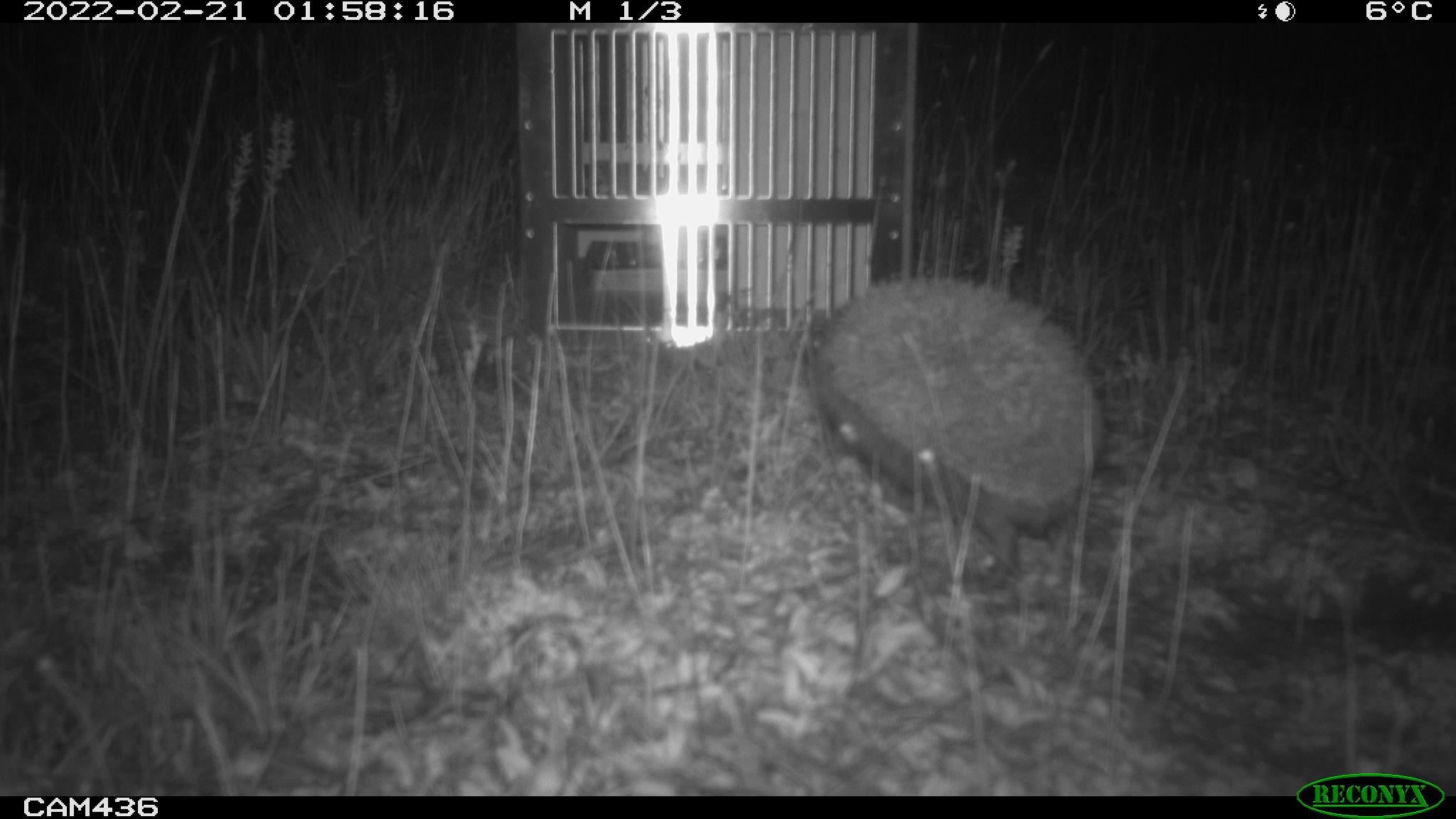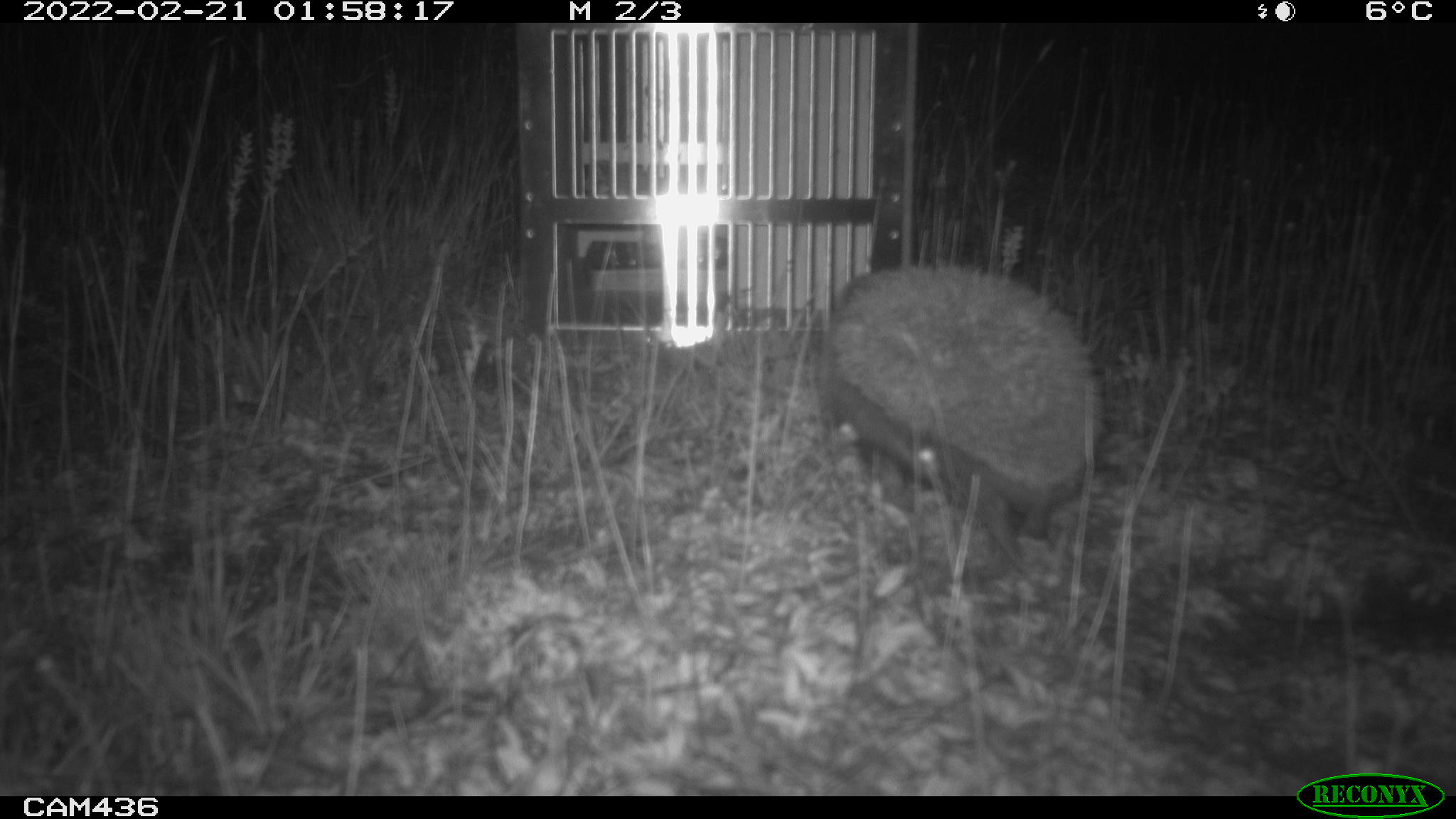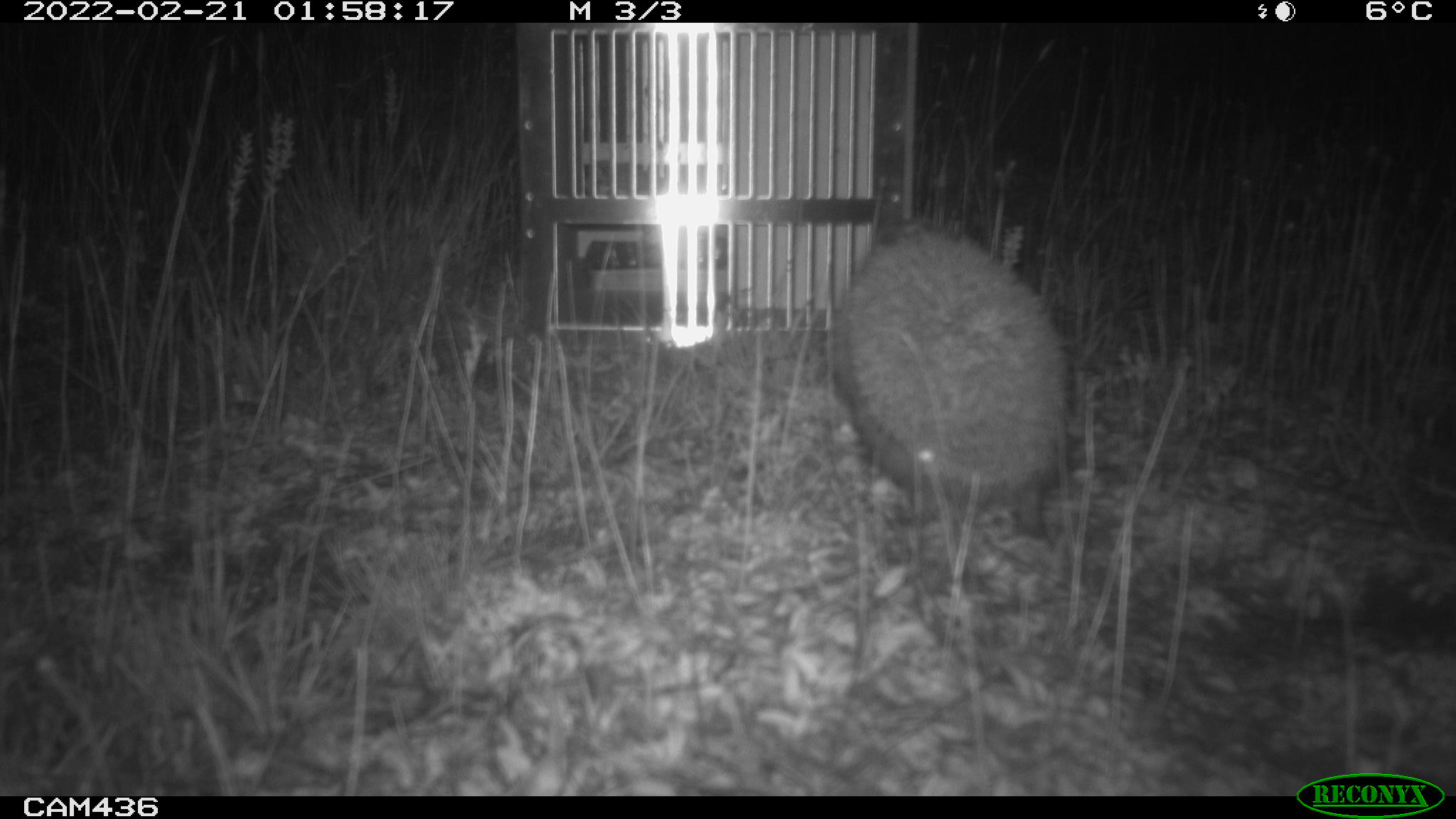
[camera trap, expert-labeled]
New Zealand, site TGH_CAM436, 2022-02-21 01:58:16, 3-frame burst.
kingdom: Animalia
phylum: Chordata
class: Mammalia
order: Eulipotyphla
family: Erinaceidae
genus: Erinaceus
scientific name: Erinaceus europaeus europaeus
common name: european hedgehog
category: hedgehog